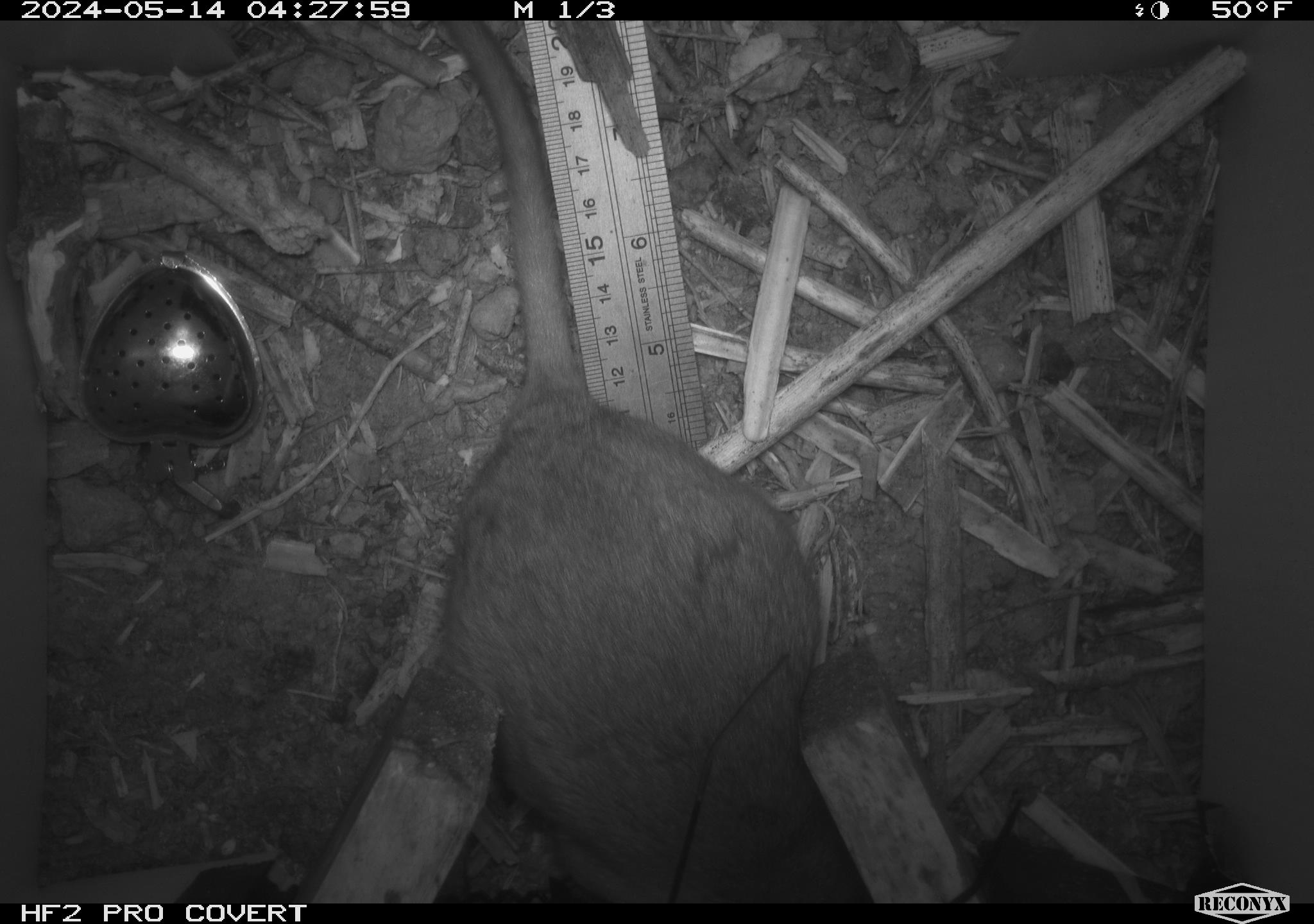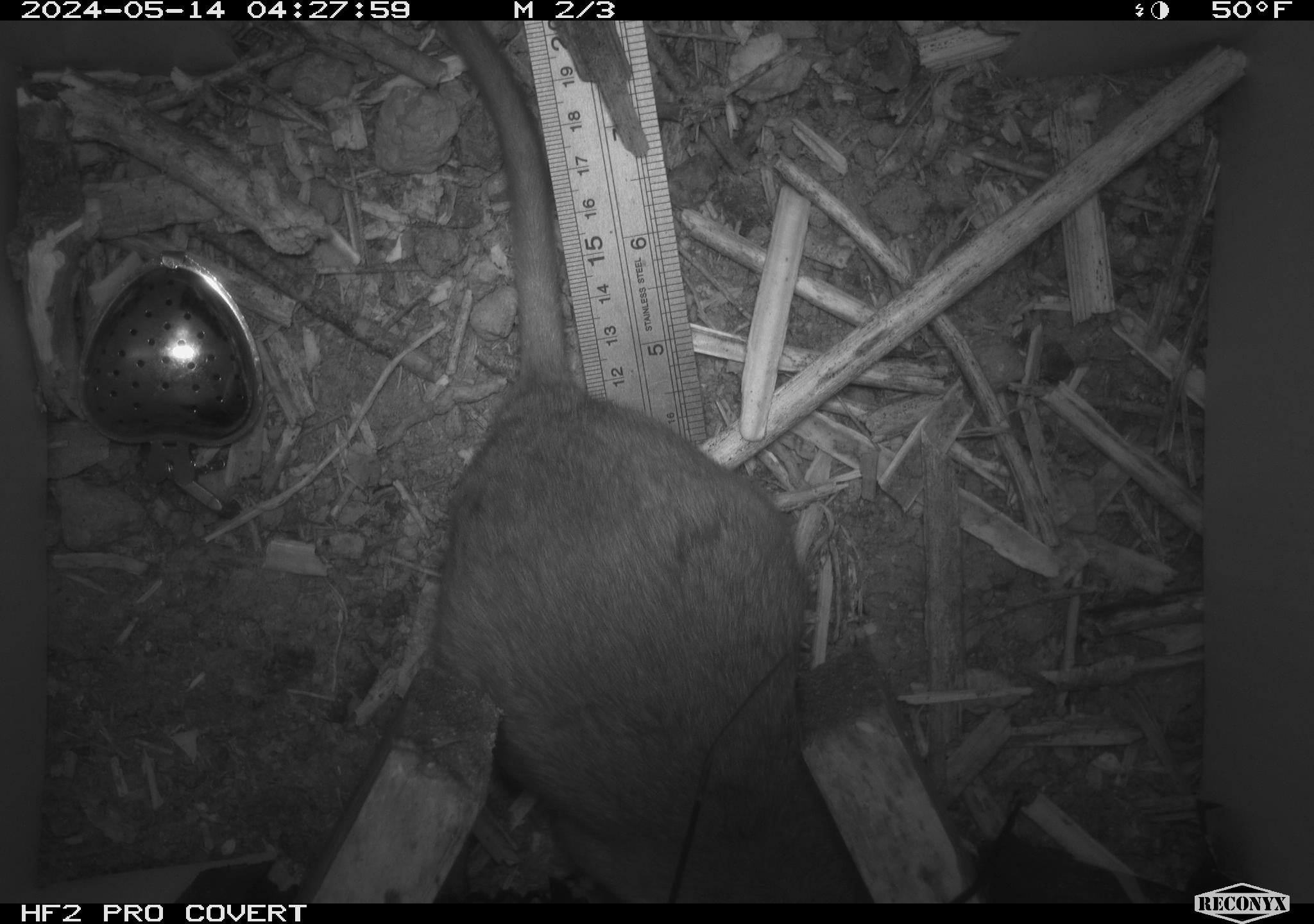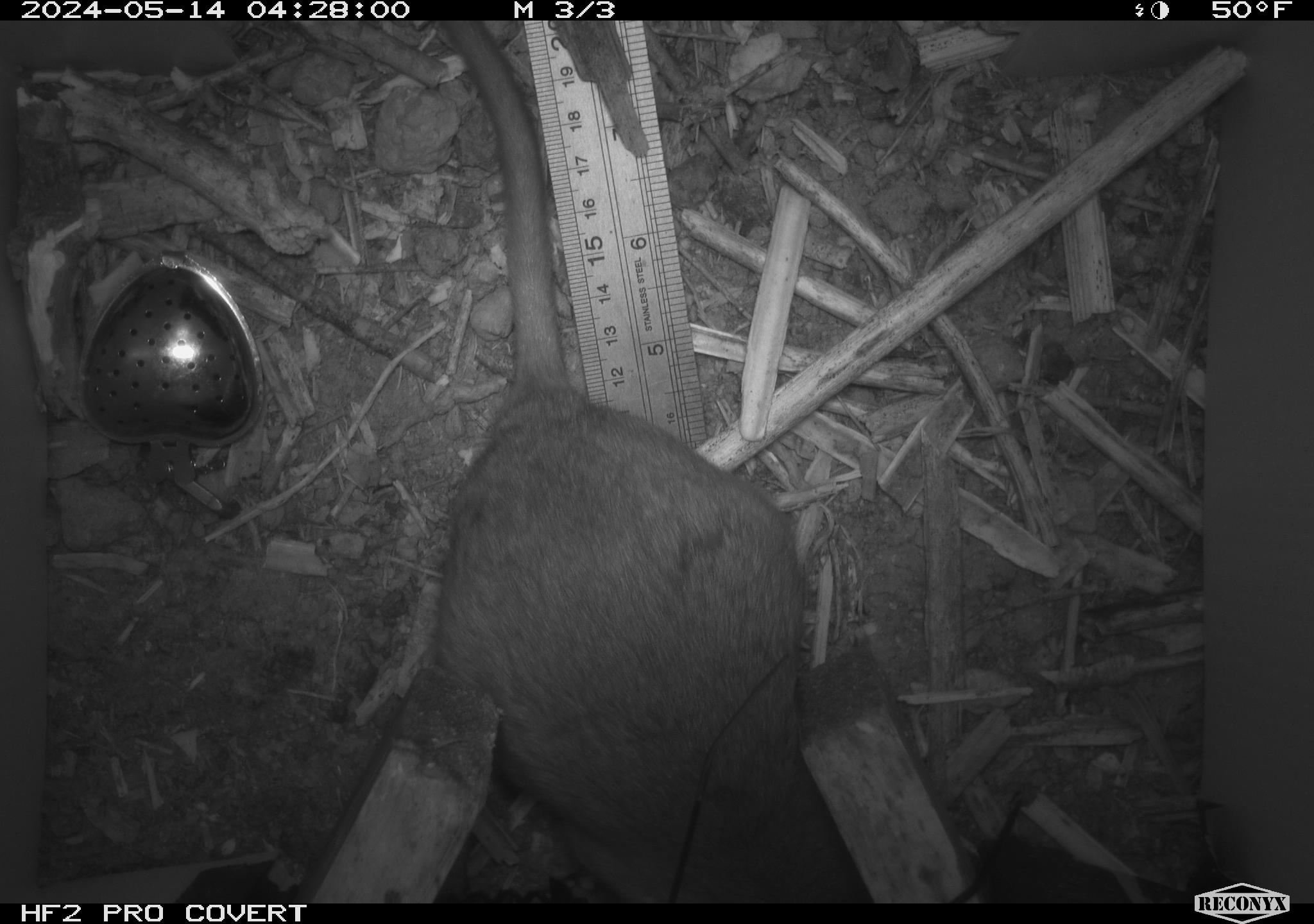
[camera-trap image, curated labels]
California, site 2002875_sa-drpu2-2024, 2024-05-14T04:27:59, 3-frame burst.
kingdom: Animalia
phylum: Chordata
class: Mammalia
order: Rodentia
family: Cricetidae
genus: Neotoma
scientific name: Neotoma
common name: pack rat or woodrat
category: neotoma species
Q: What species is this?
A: Neotoma species (pack rat or woodrat) (Neotoma).